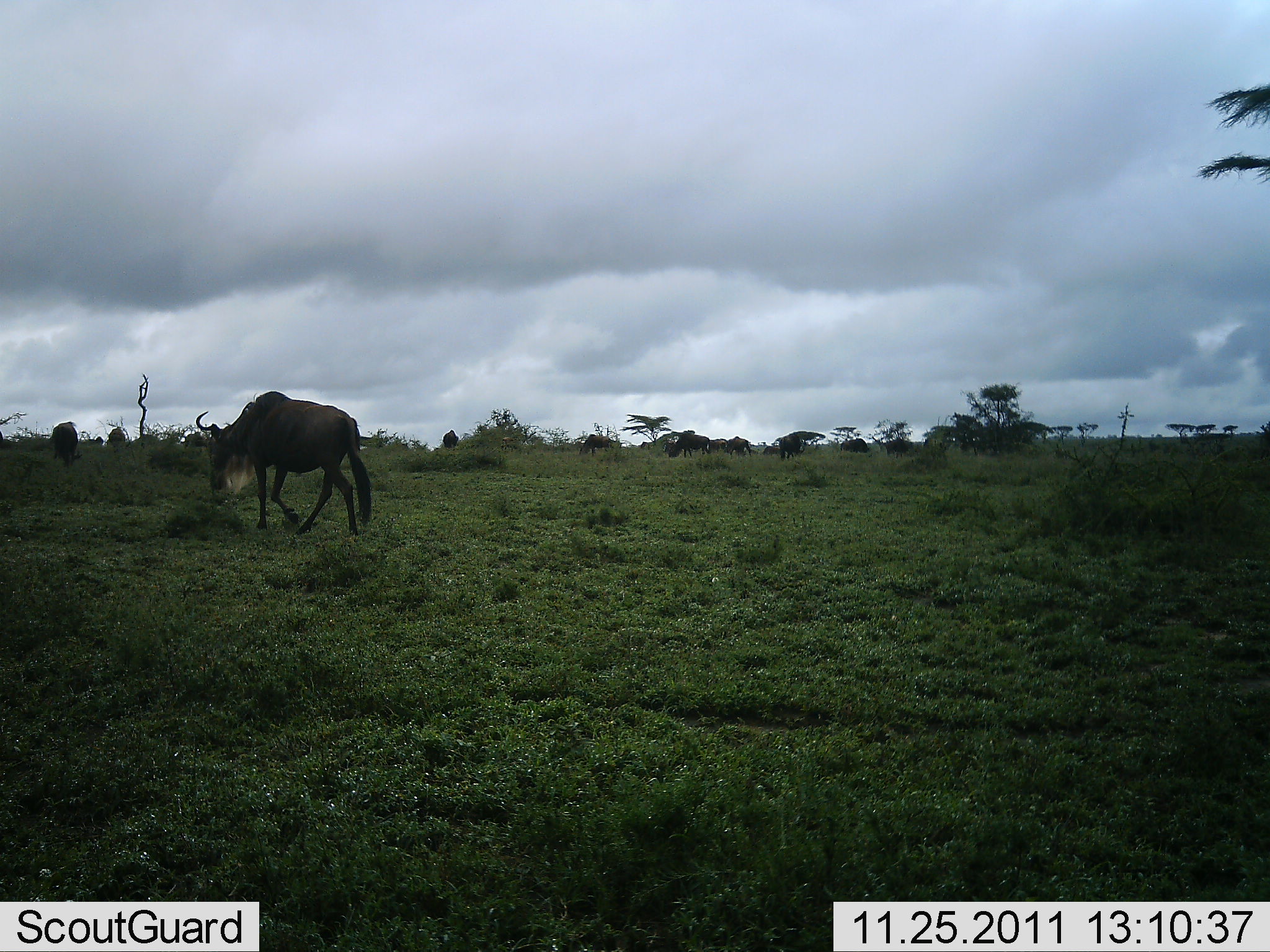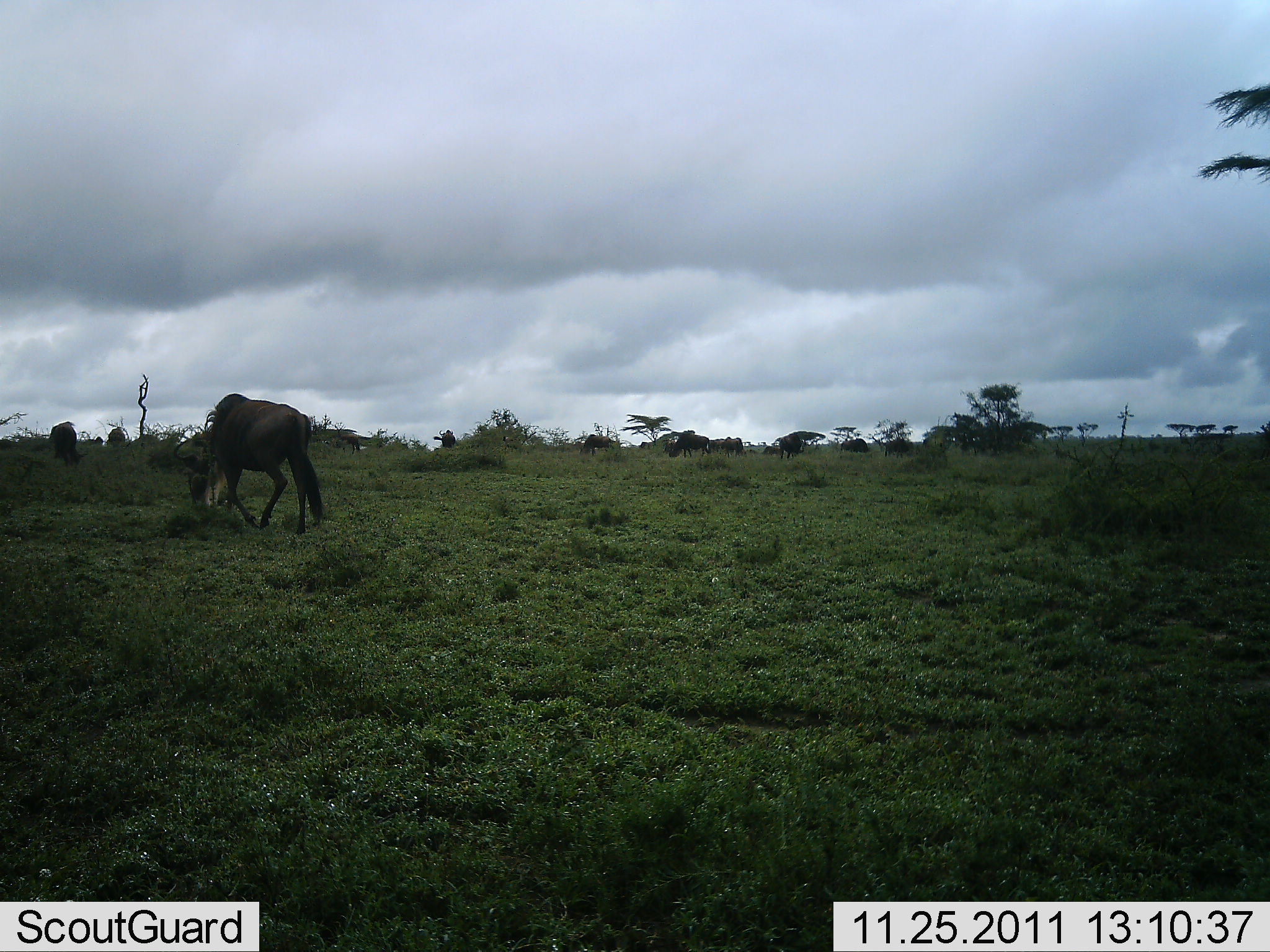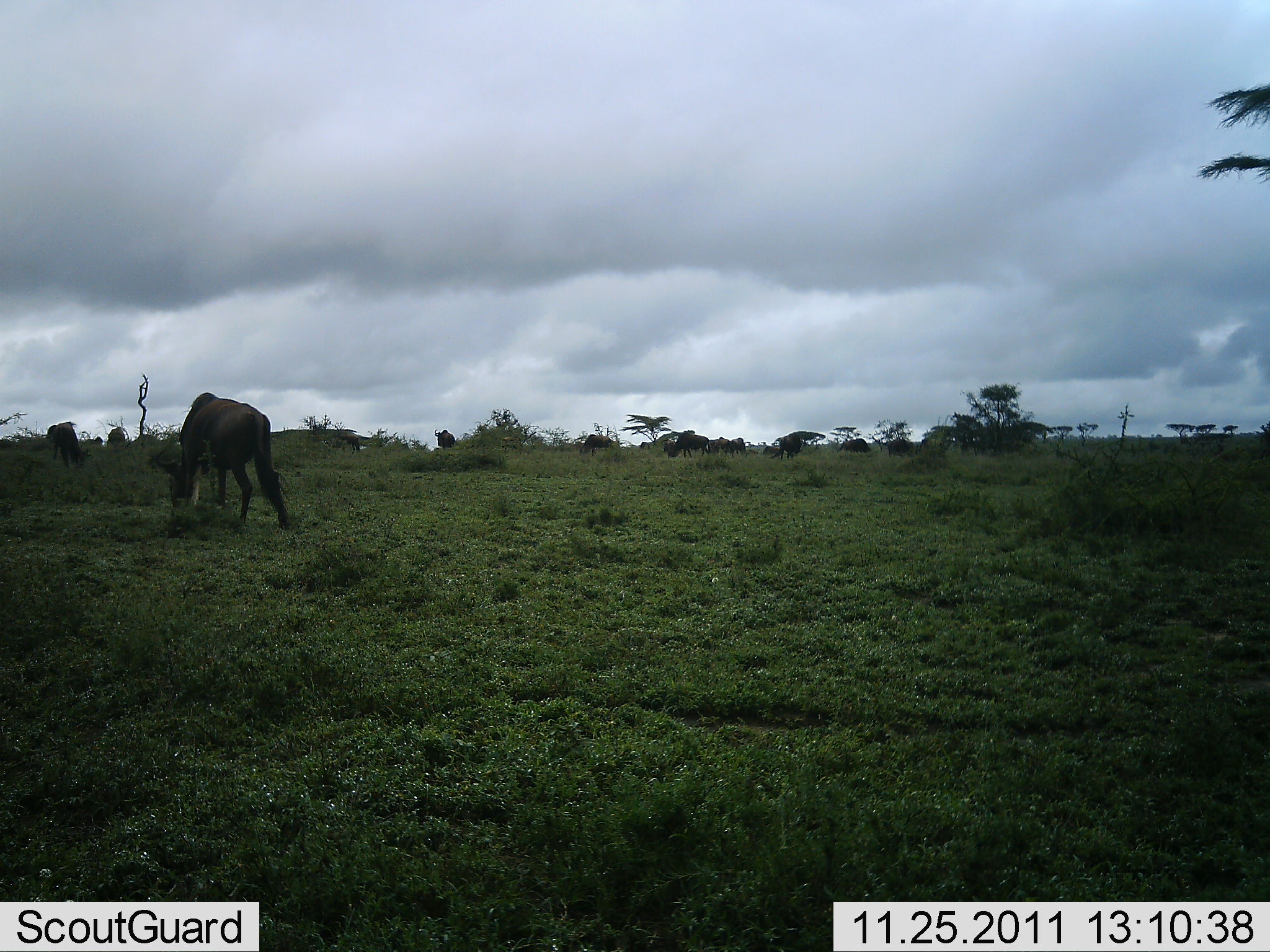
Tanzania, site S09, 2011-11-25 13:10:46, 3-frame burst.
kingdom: Animalia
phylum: Chordata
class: Mammalia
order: Artiodactyla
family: Bovidae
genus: Connochaetes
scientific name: Connochaetes taurinus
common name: blue wildebeest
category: wildebeest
Wildebeest (blue wildebeest) (Connochaetes taurinus), count 10. Behavior (volunteer vote fractions): standing 36%, resting 0%, moving 64%, interacting 0%. Young present (vote fraction): 0%. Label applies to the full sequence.